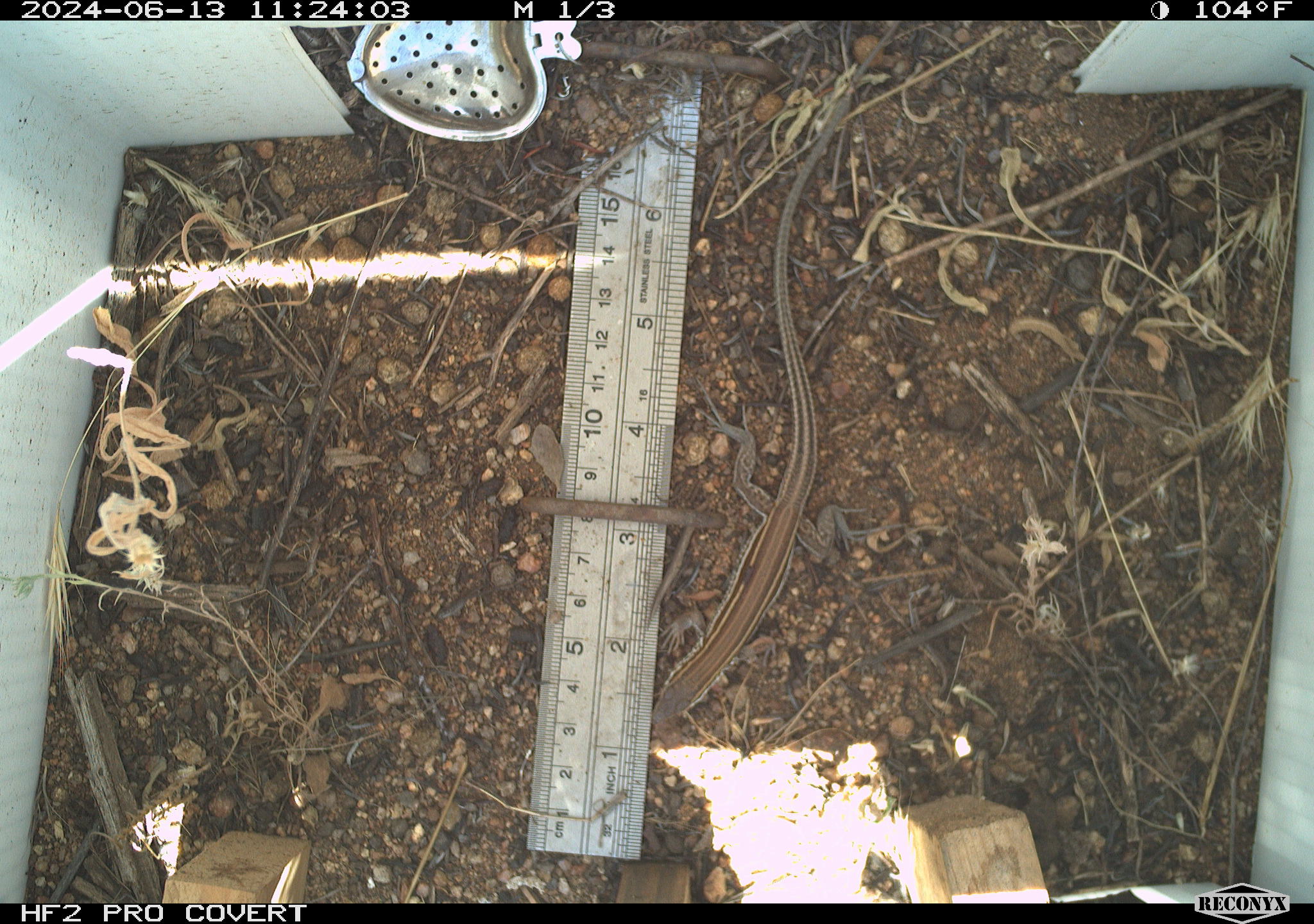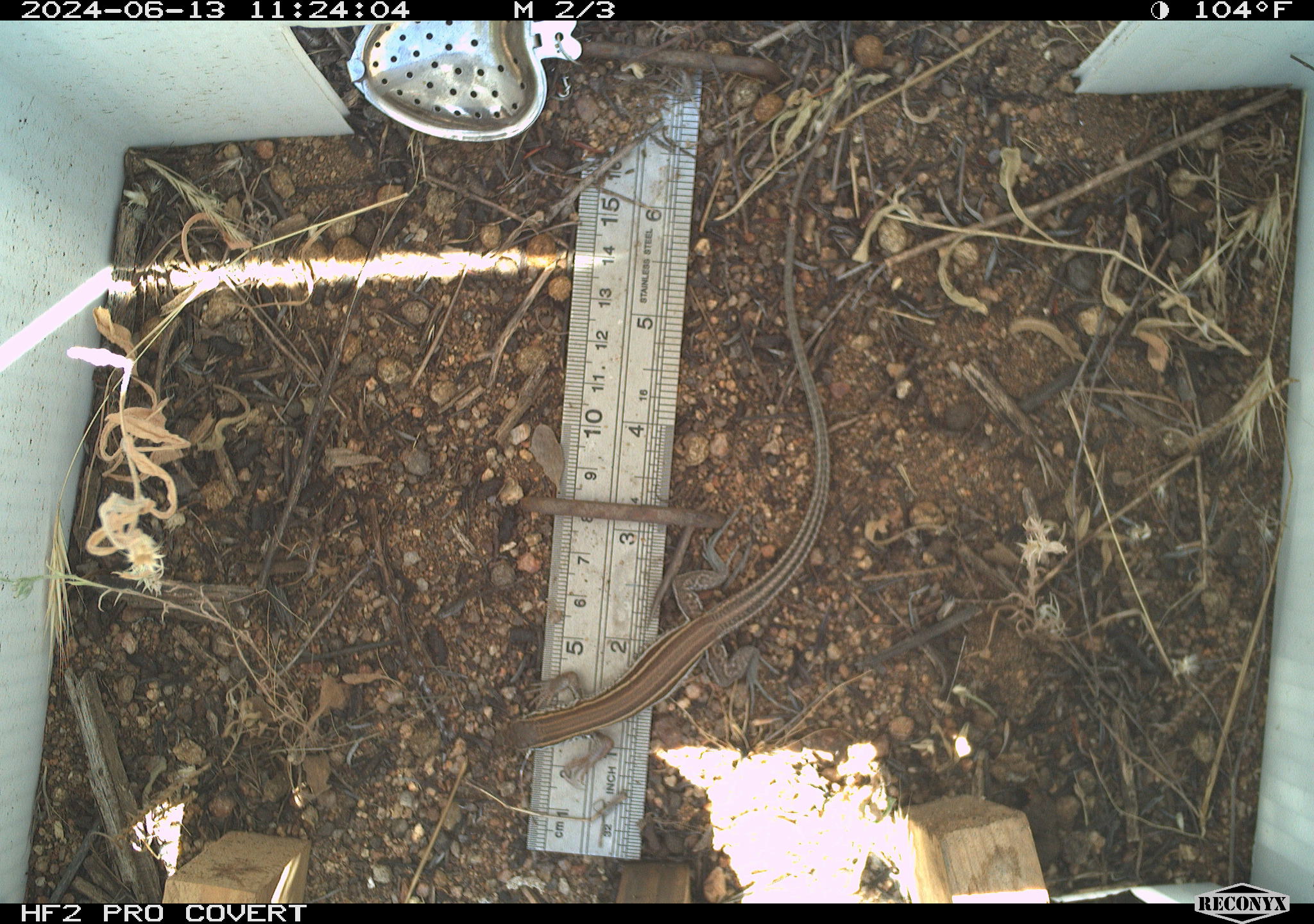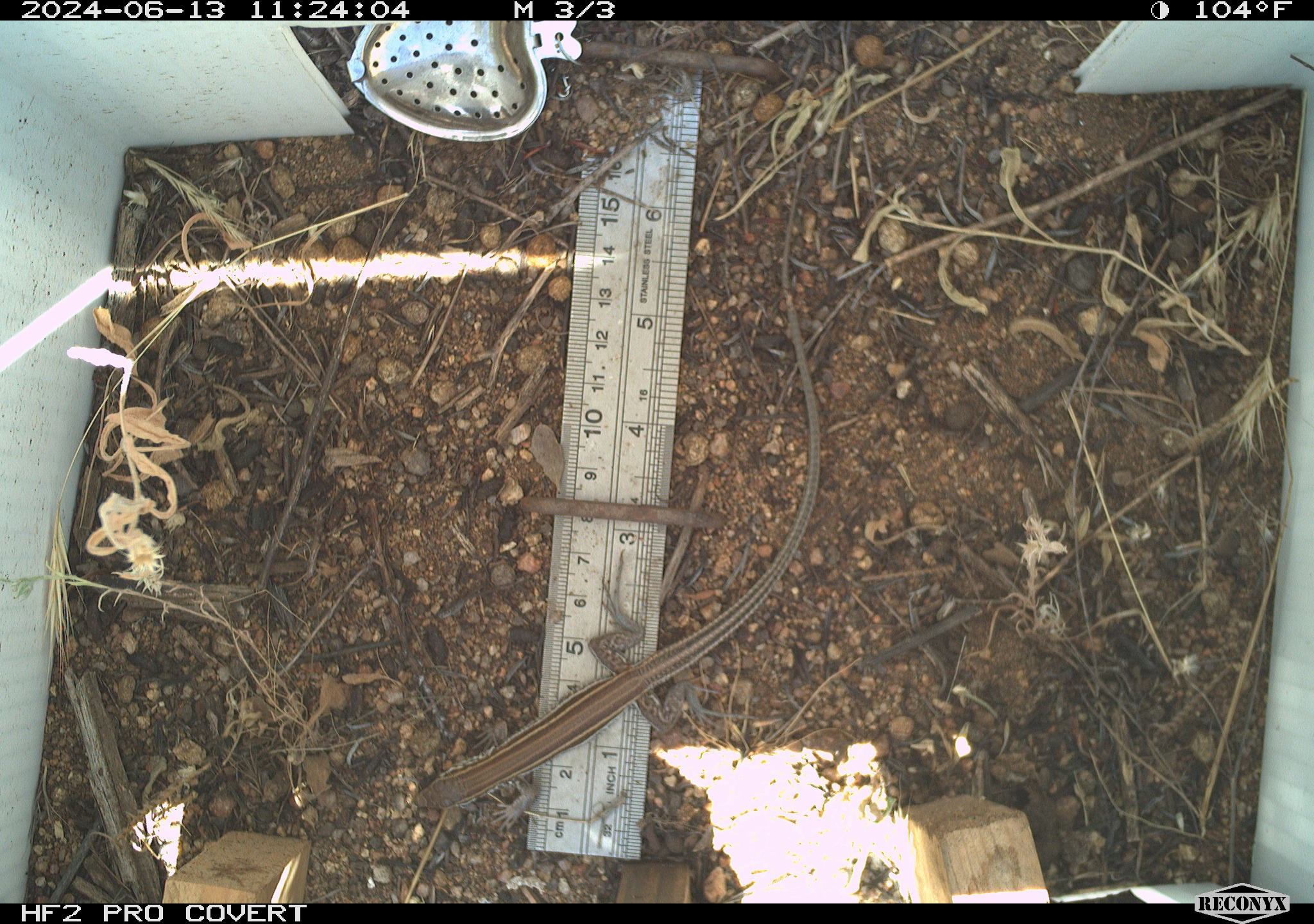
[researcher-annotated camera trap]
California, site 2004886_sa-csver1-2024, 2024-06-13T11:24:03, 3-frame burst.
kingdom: Animalia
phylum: Chordata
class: Reptilia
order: Squamata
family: Scincidae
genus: Plestiodon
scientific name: Plestiodon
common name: blue-tailed skinks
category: plestiodon species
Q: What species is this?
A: Plestiodon species (blue-tailed skinks) (Plestiodon).